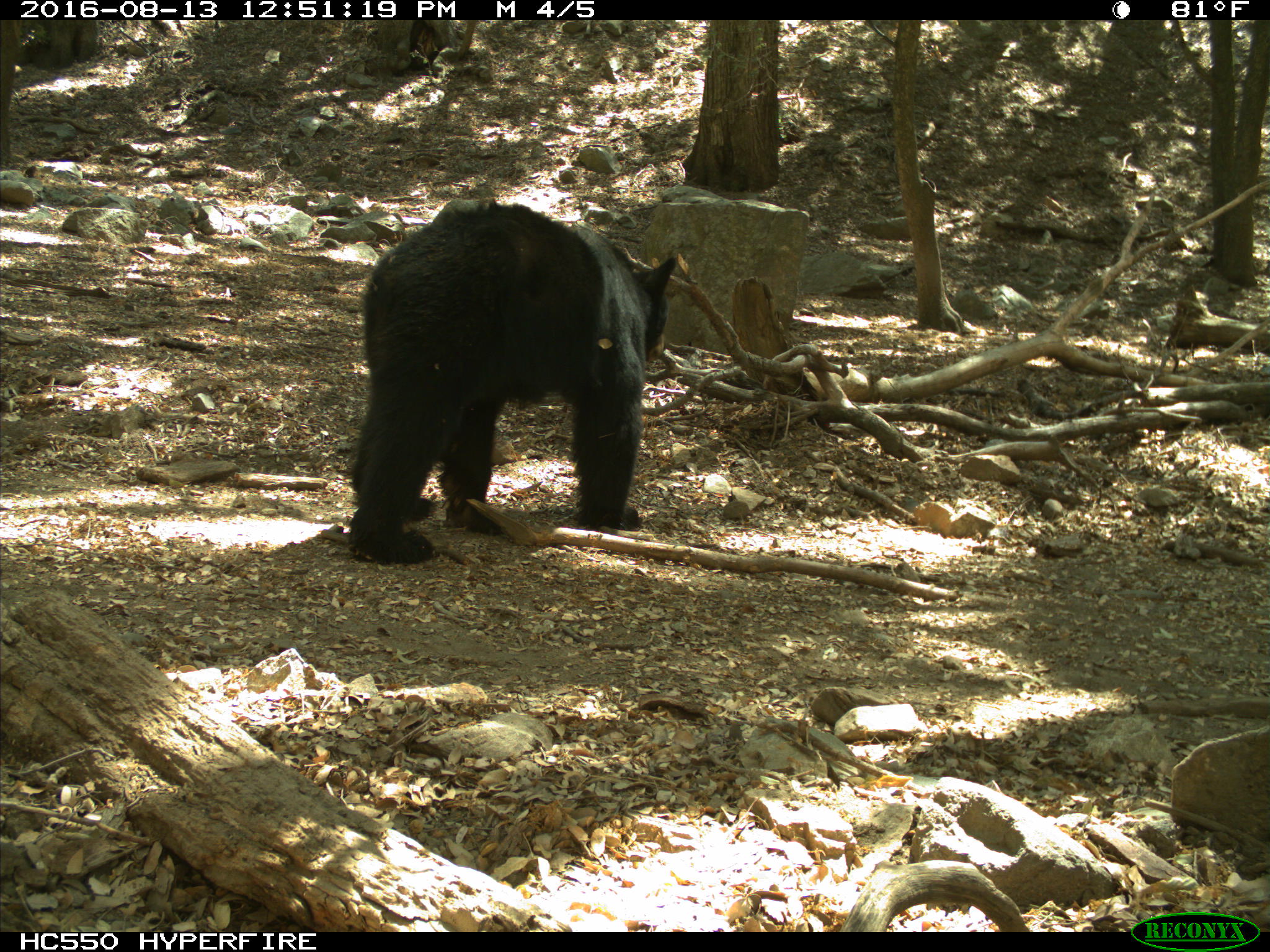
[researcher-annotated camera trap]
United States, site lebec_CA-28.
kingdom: Animalia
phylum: Chordata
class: Mammalia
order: Carnivora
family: Ursidae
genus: Ursus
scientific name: Ursus americanus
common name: american black bear